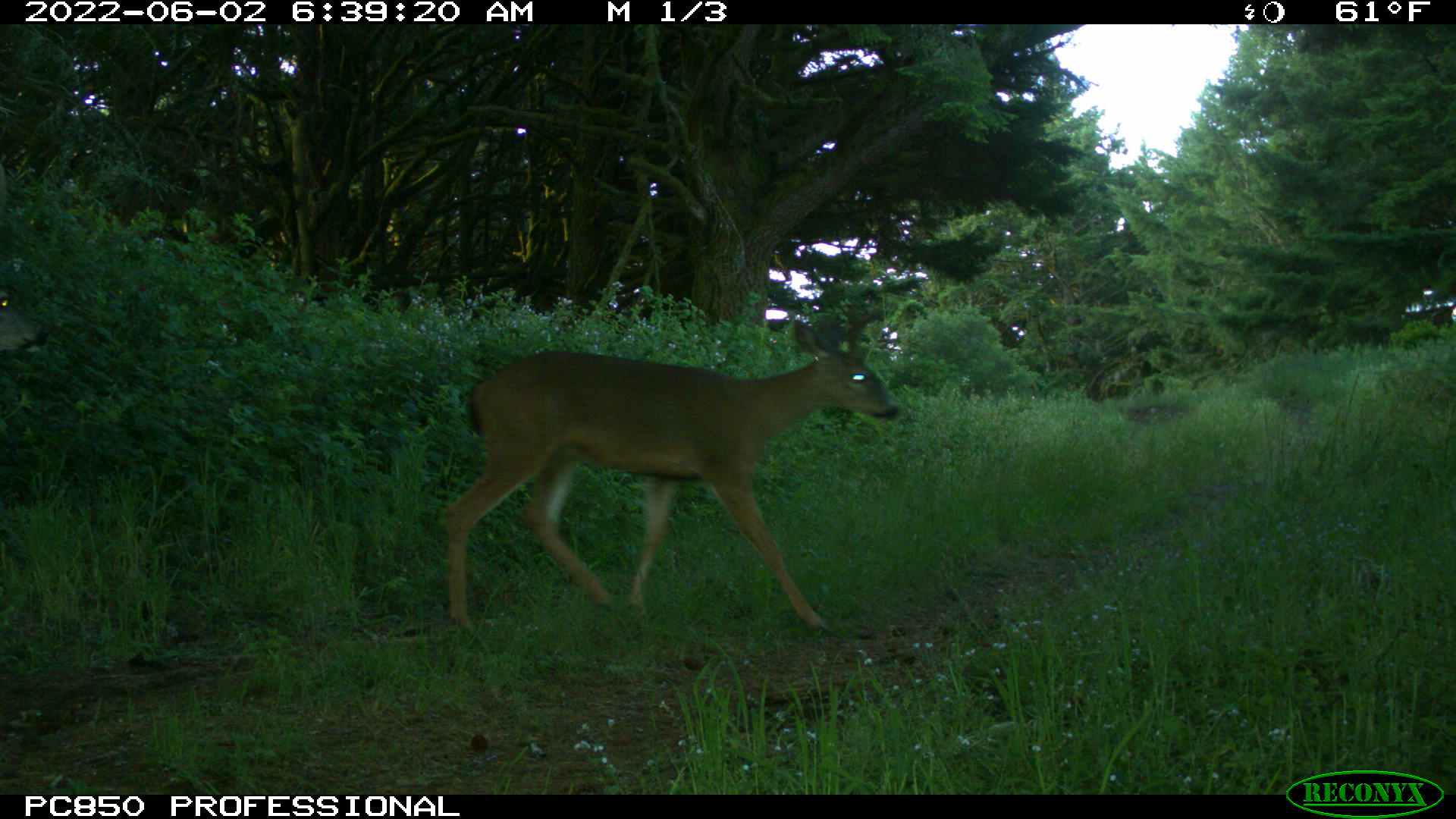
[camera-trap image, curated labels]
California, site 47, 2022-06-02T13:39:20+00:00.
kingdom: Animalia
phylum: Chordata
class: Mammalia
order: Artiodactyla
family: Cervidae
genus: Odocoileus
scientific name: Odocoileus hemionus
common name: mule deer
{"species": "mule deer (Odocoileus hemionus)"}